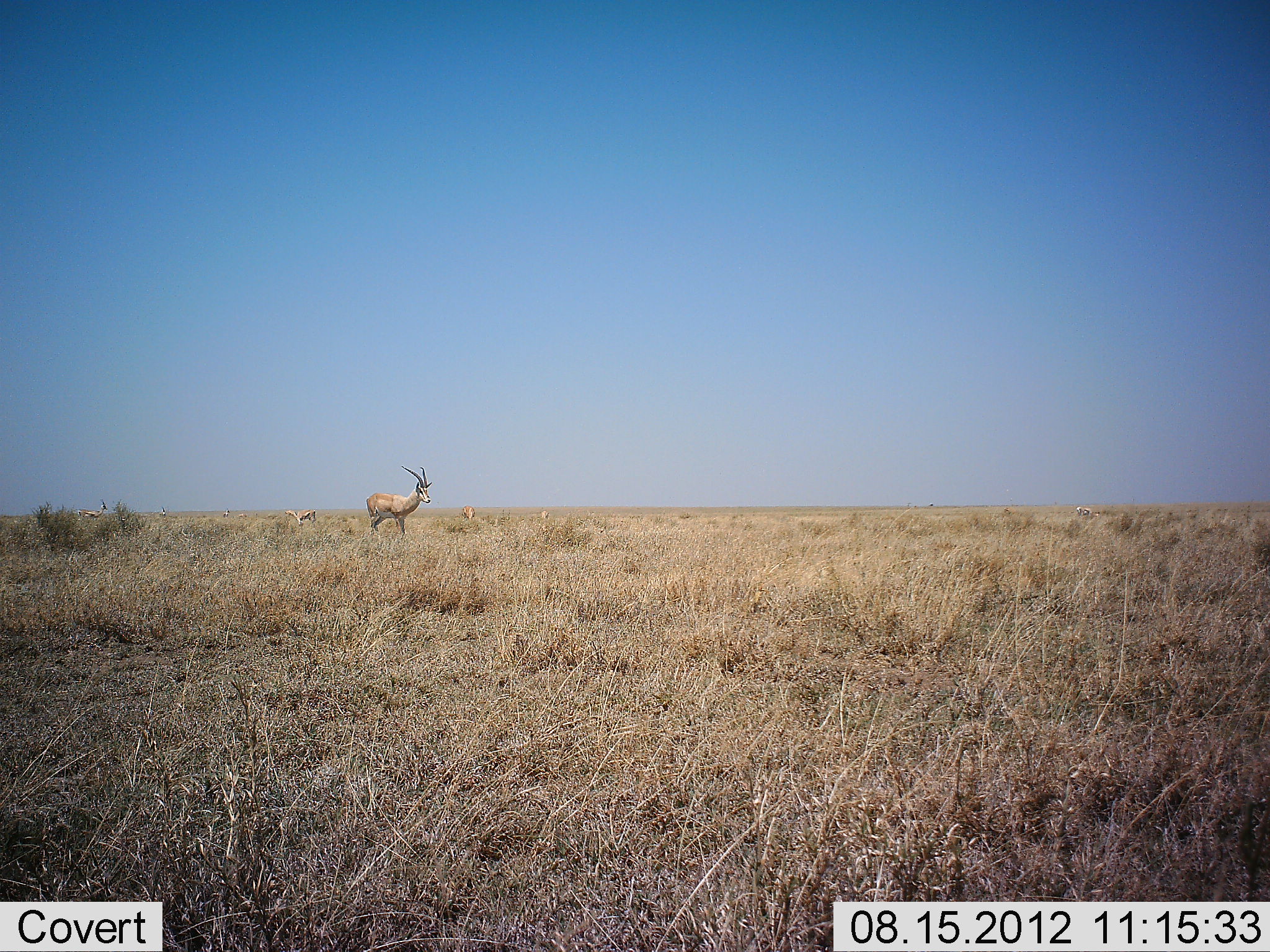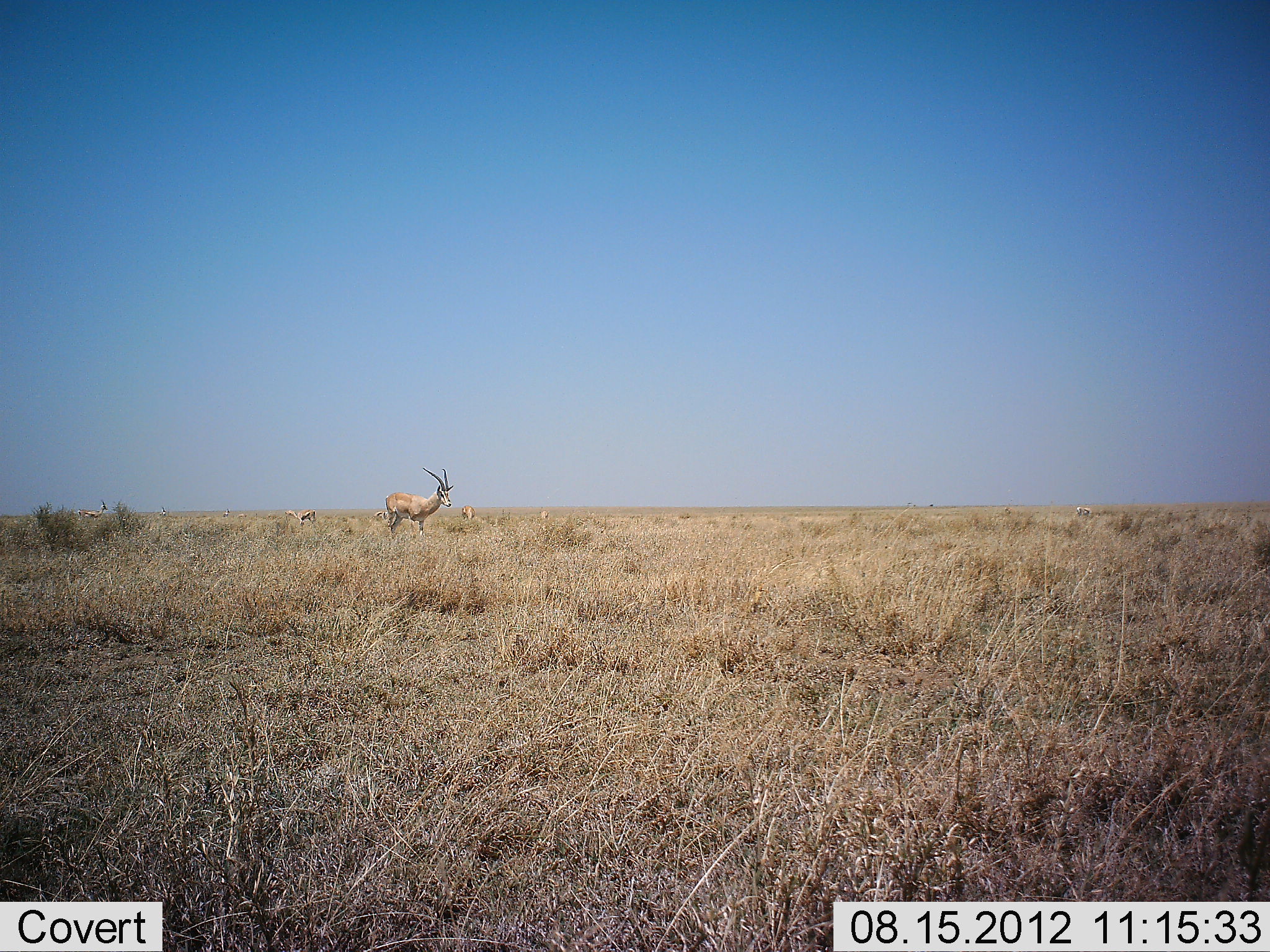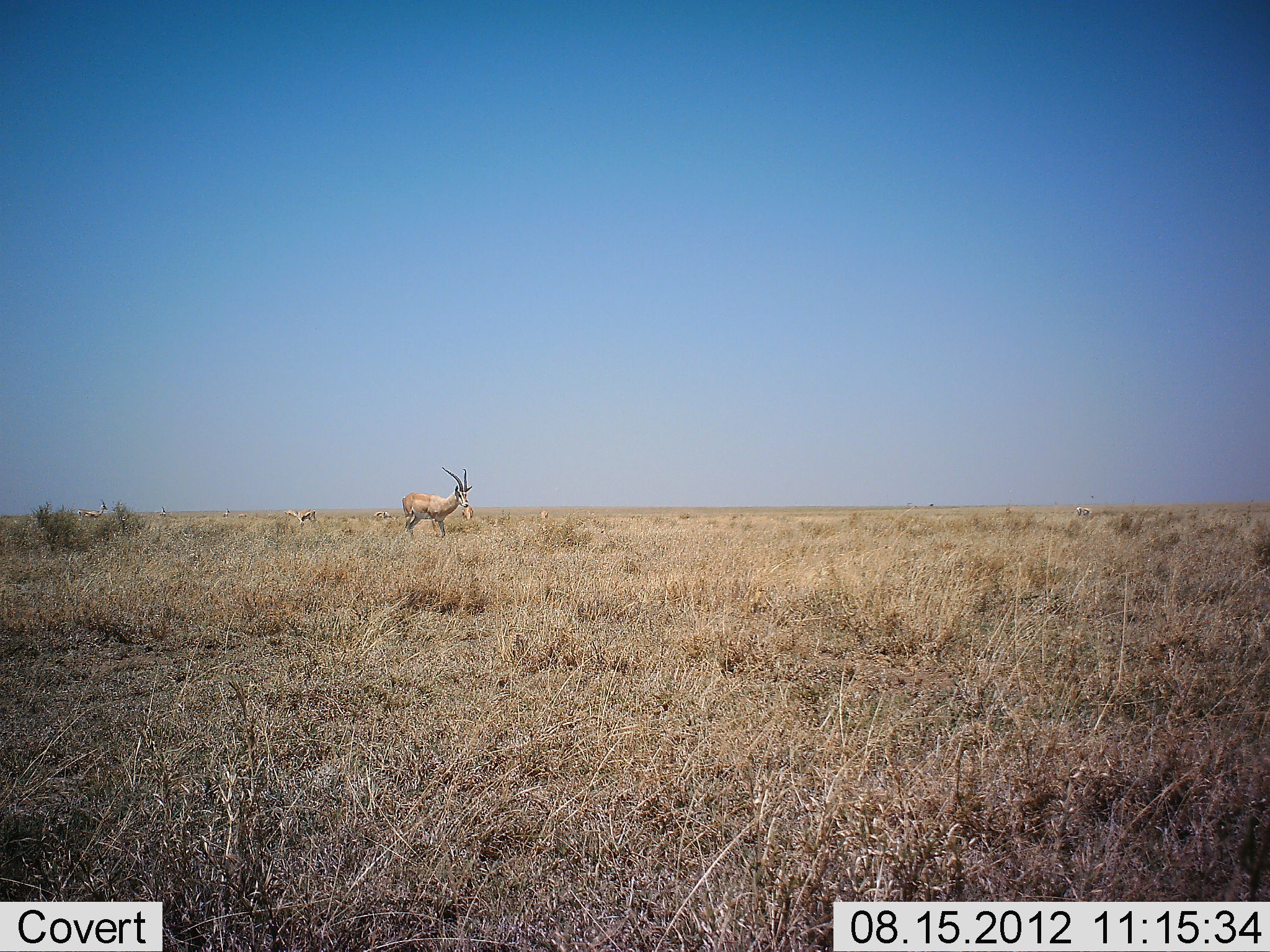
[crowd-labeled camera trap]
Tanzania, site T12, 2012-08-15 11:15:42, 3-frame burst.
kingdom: Animalia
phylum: Chordata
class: Mammalia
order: Artiodactyla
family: Bovidae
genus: Nanger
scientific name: Nanger granti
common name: grant's gazelle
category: gazellegrants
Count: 5.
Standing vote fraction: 67%.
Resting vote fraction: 8%.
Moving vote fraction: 42%.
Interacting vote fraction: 0%.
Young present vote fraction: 0%.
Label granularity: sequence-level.